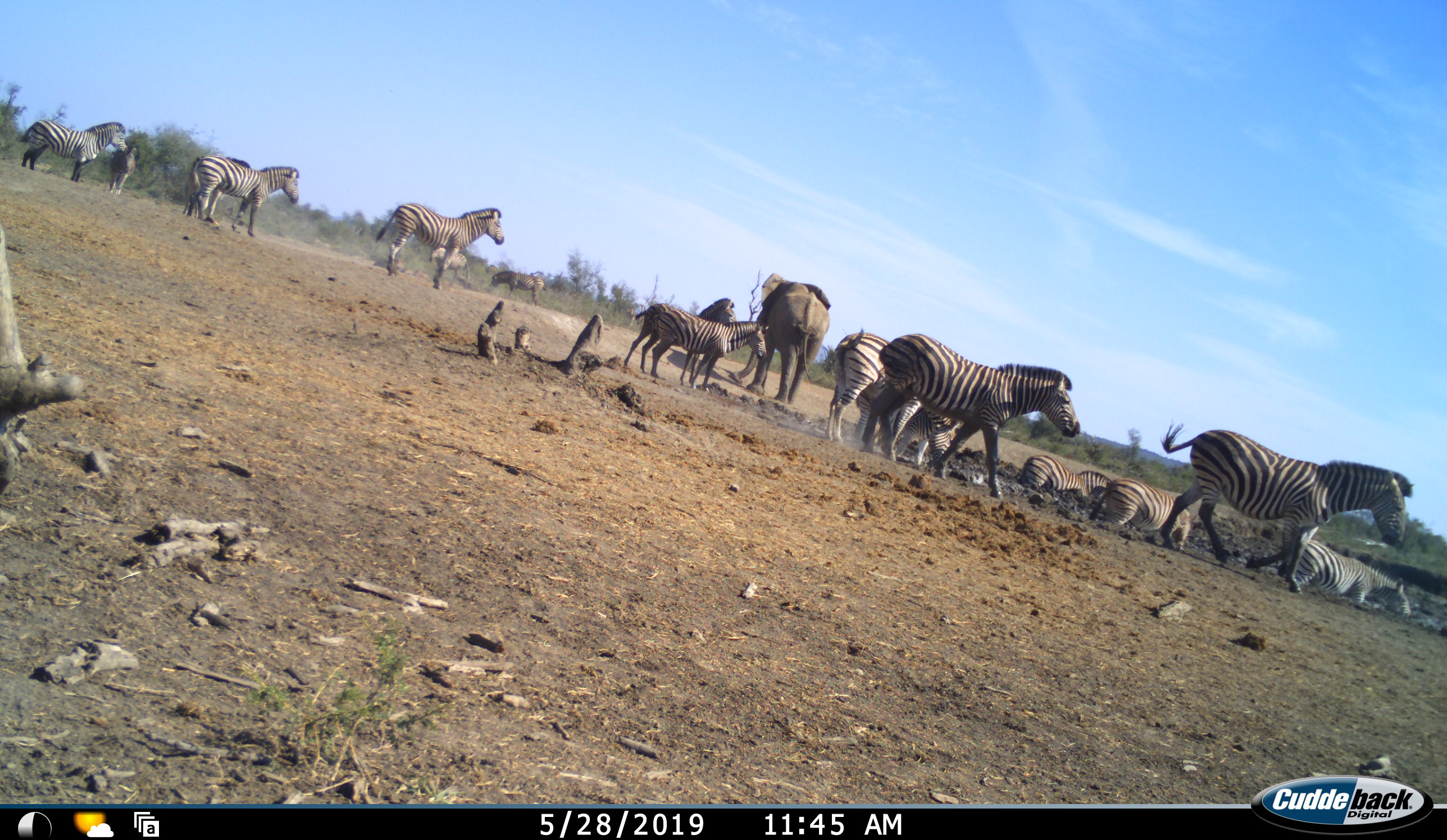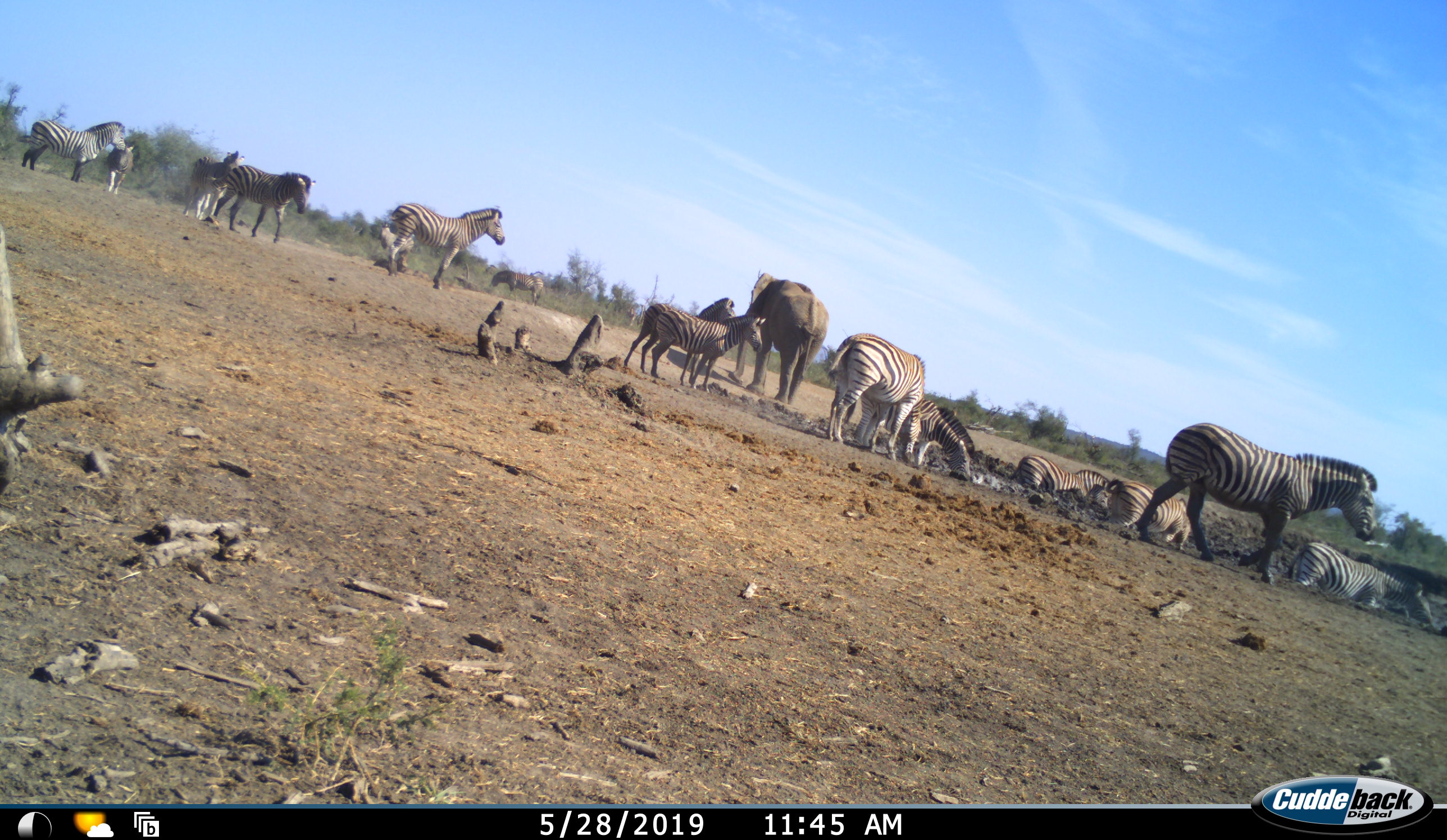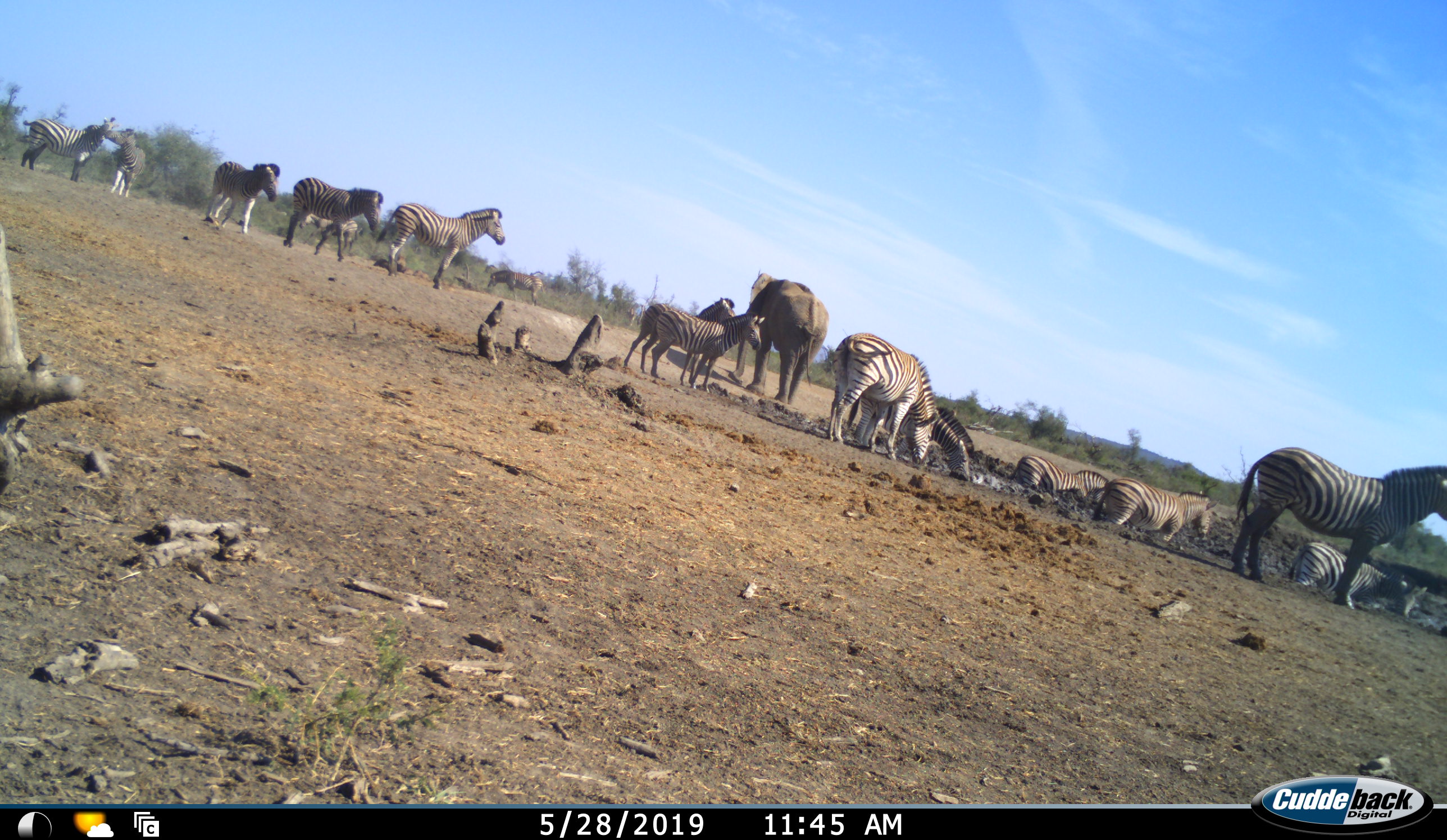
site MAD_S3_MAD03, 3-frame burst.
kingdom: Animalia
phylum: Chordata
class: Mammalia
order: Proboscidea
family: Elephantidae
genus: Loxodonta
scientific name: Loxodonta africana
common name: african bush elephant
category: elephant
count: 1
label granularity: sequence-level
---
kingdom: Animalia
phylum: Chordata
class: Mammalia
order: Perissodactyla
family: Equidae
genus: Equus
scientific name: Equus quagga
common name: plains zebra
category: zebraplains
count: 11-50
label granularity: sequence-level